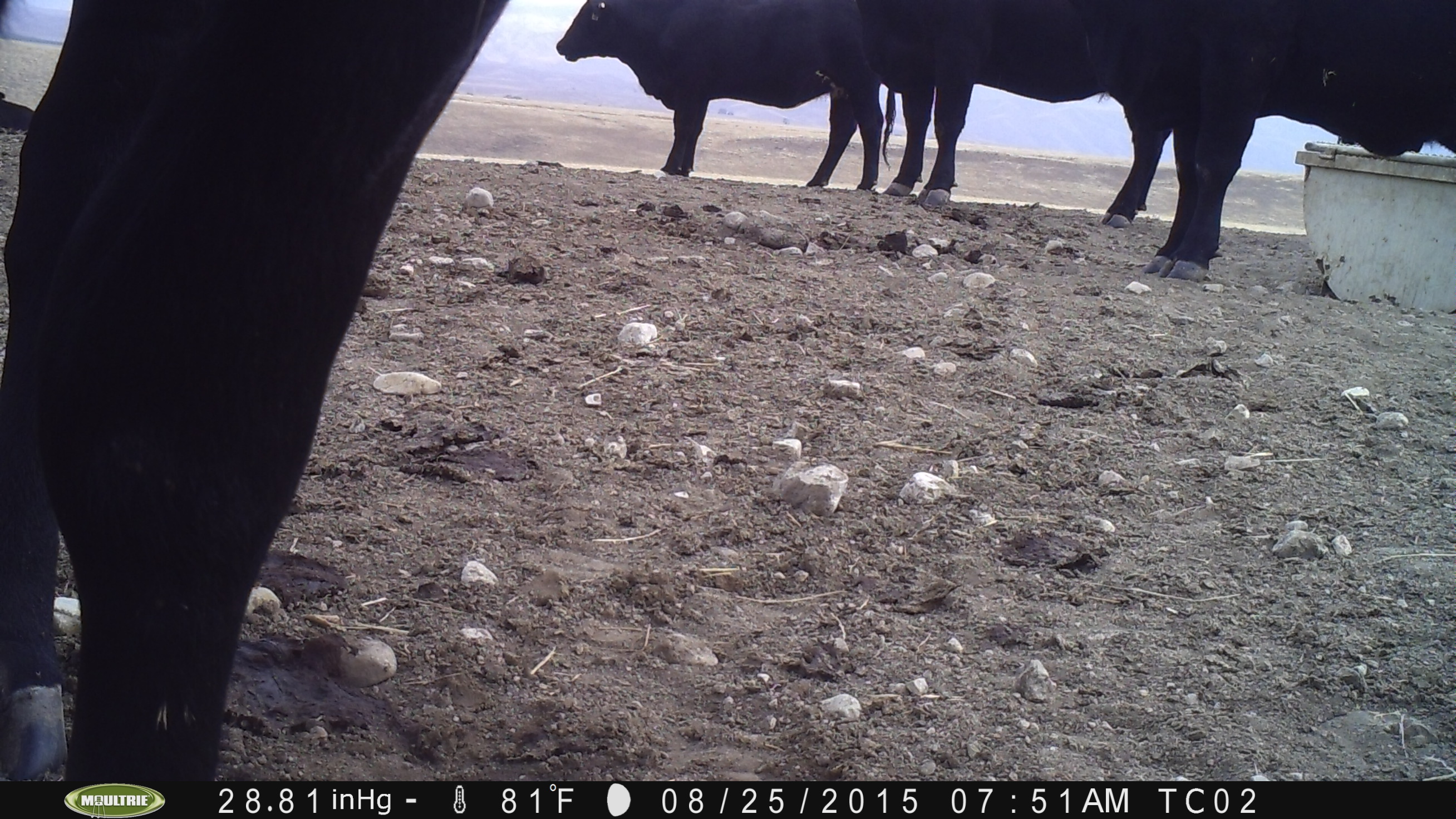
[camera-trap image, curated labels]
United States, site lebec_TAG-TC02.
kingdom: Animalia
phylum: Chordata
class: Mammalia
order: Artiodactyla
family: Bovidae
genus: Bos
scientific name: Bos taurus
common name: domestic cow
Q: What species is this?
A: Bos taurus (domestic cow).